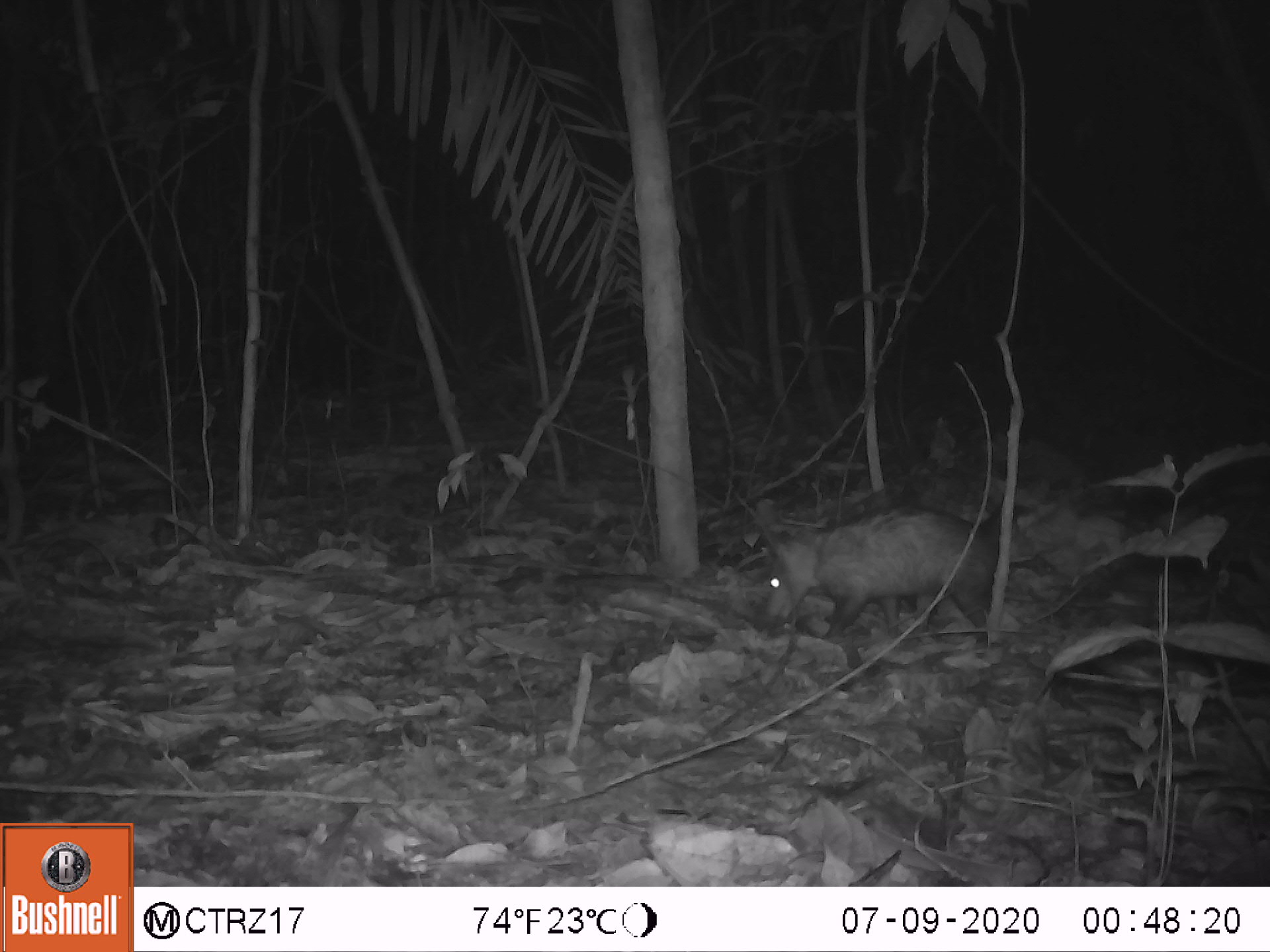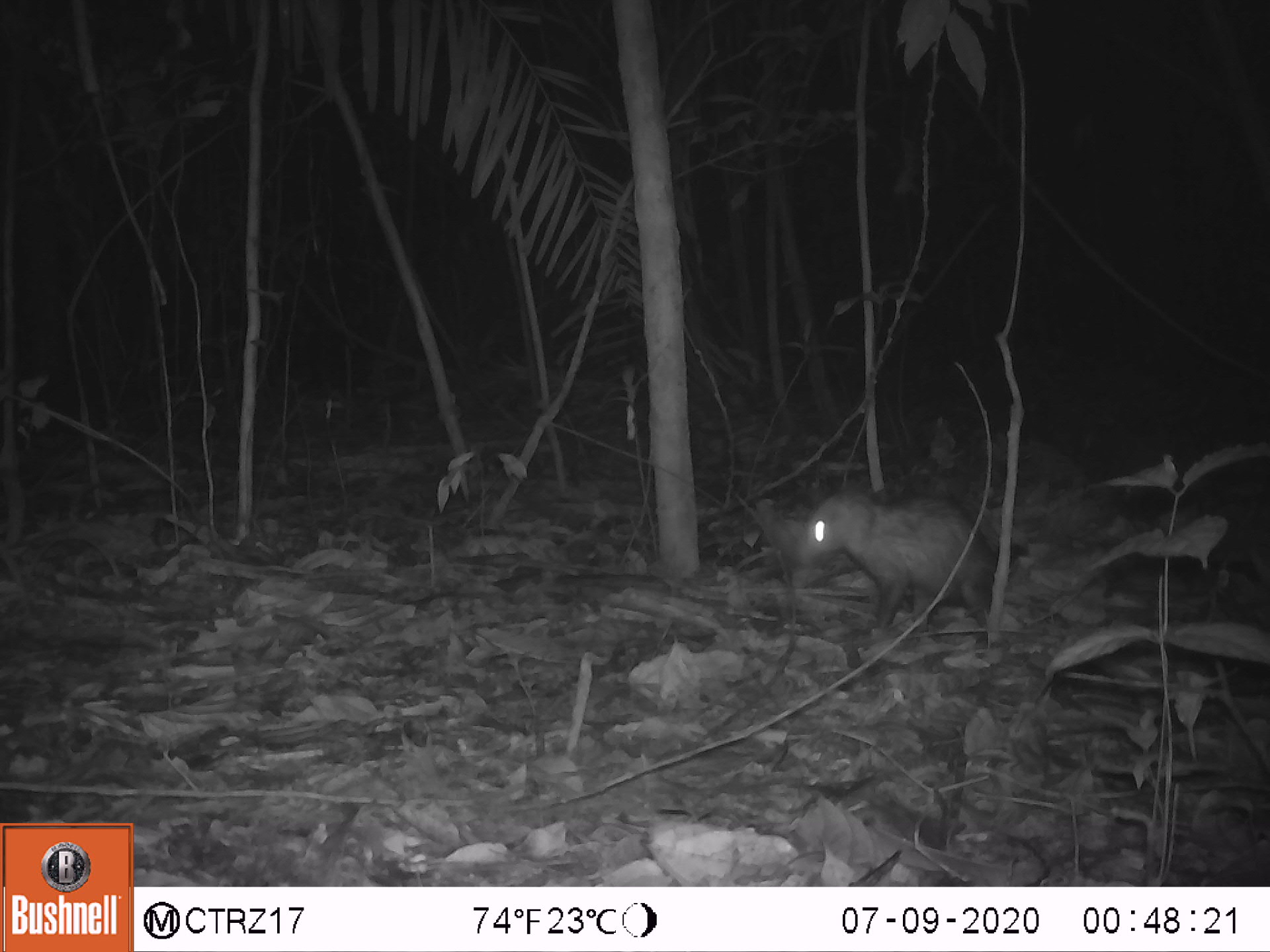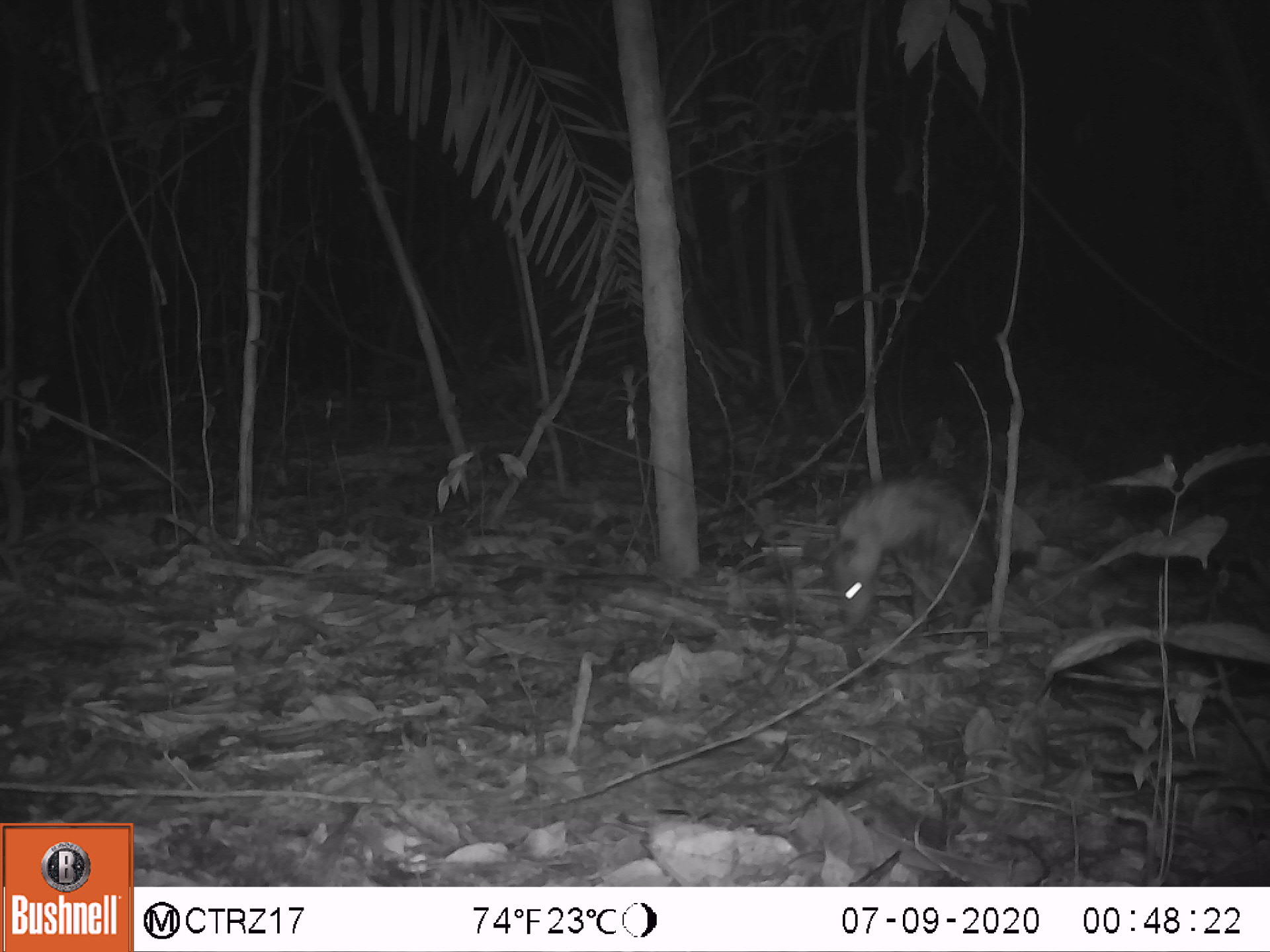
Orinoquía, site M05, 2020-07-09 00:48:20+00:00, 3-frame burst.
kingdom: Animalia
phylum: Chordata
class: Mammalia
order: Didelphimorphia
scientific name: Didelphimorphia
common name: possum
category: unknown possum